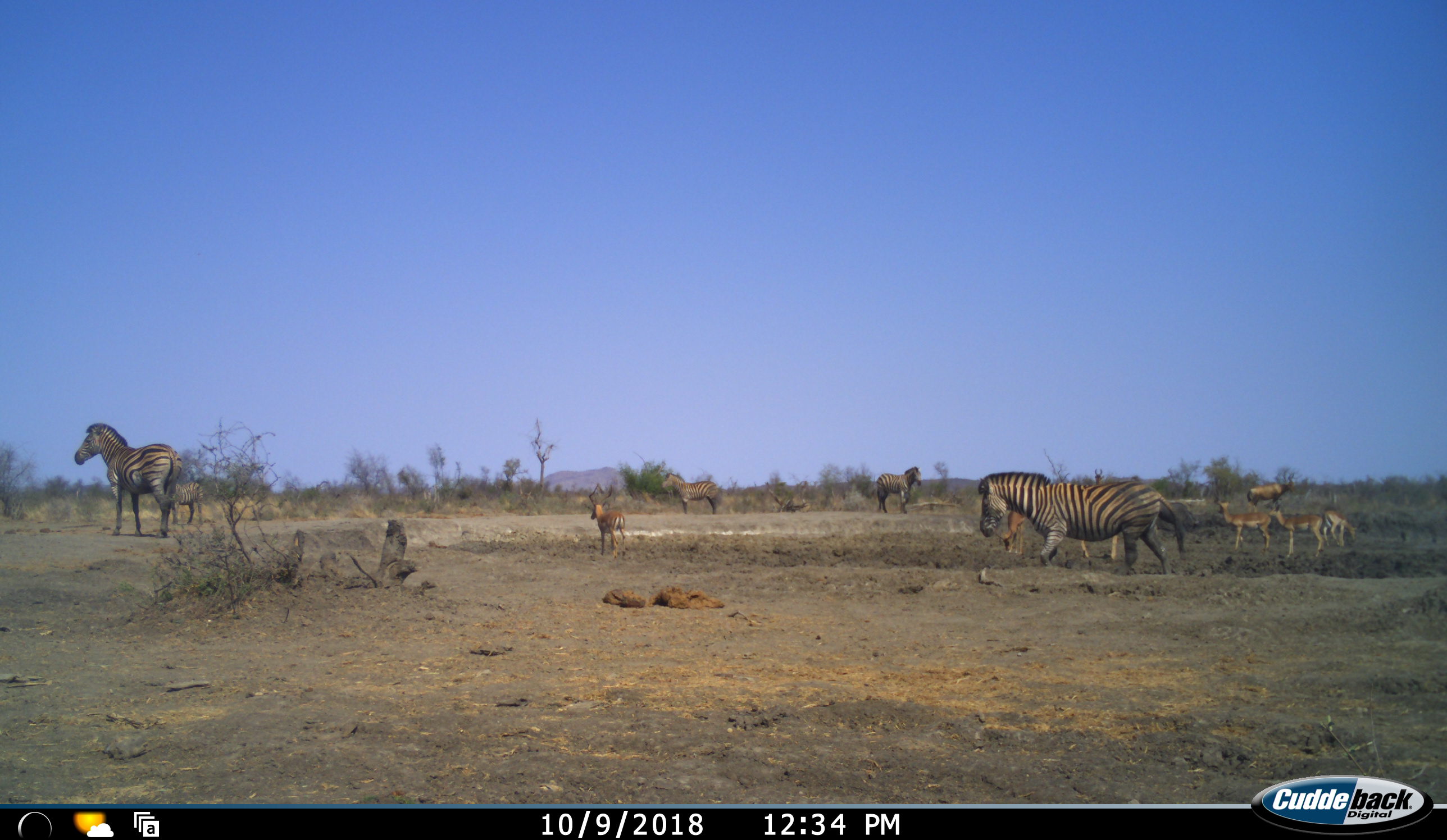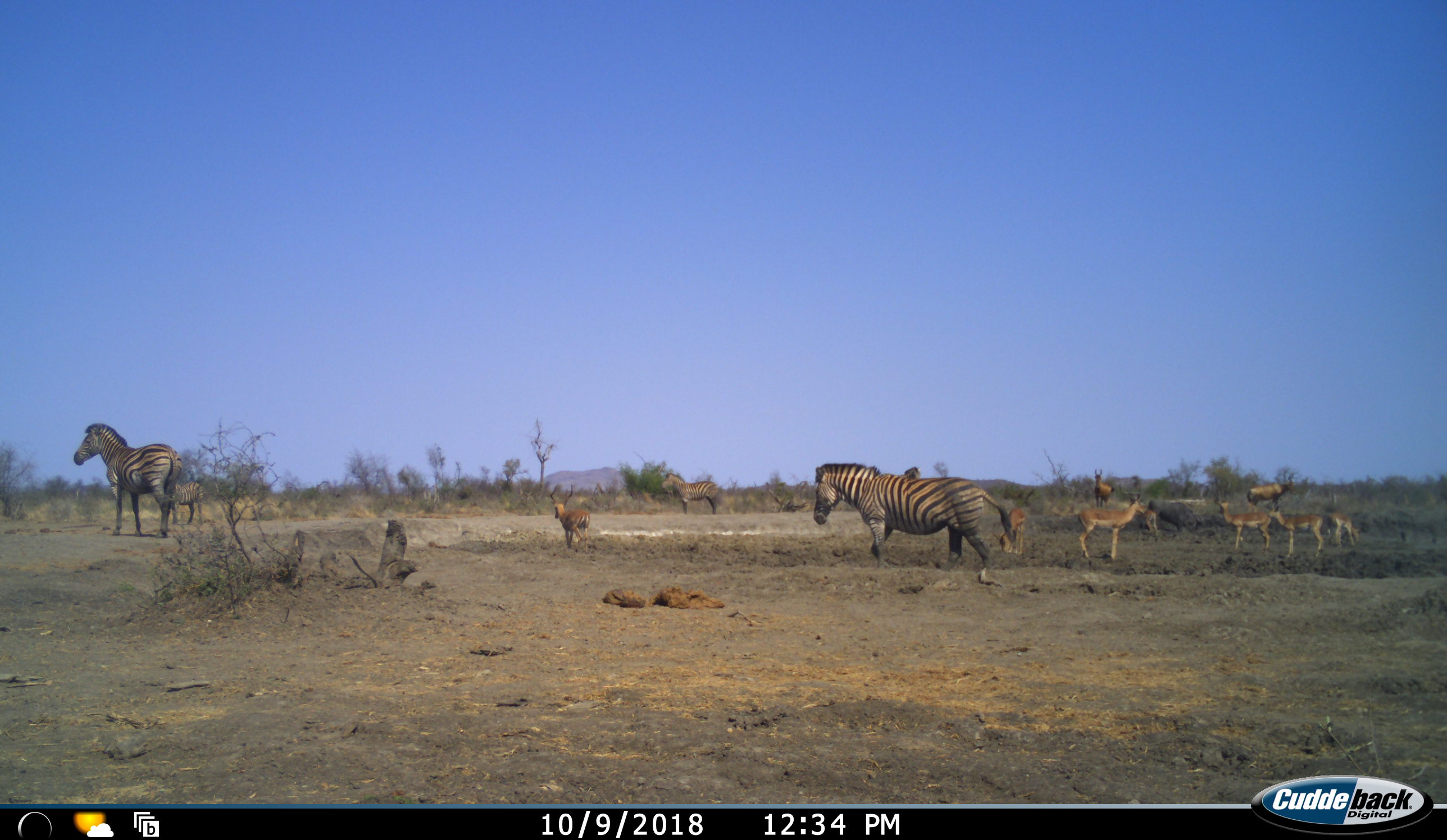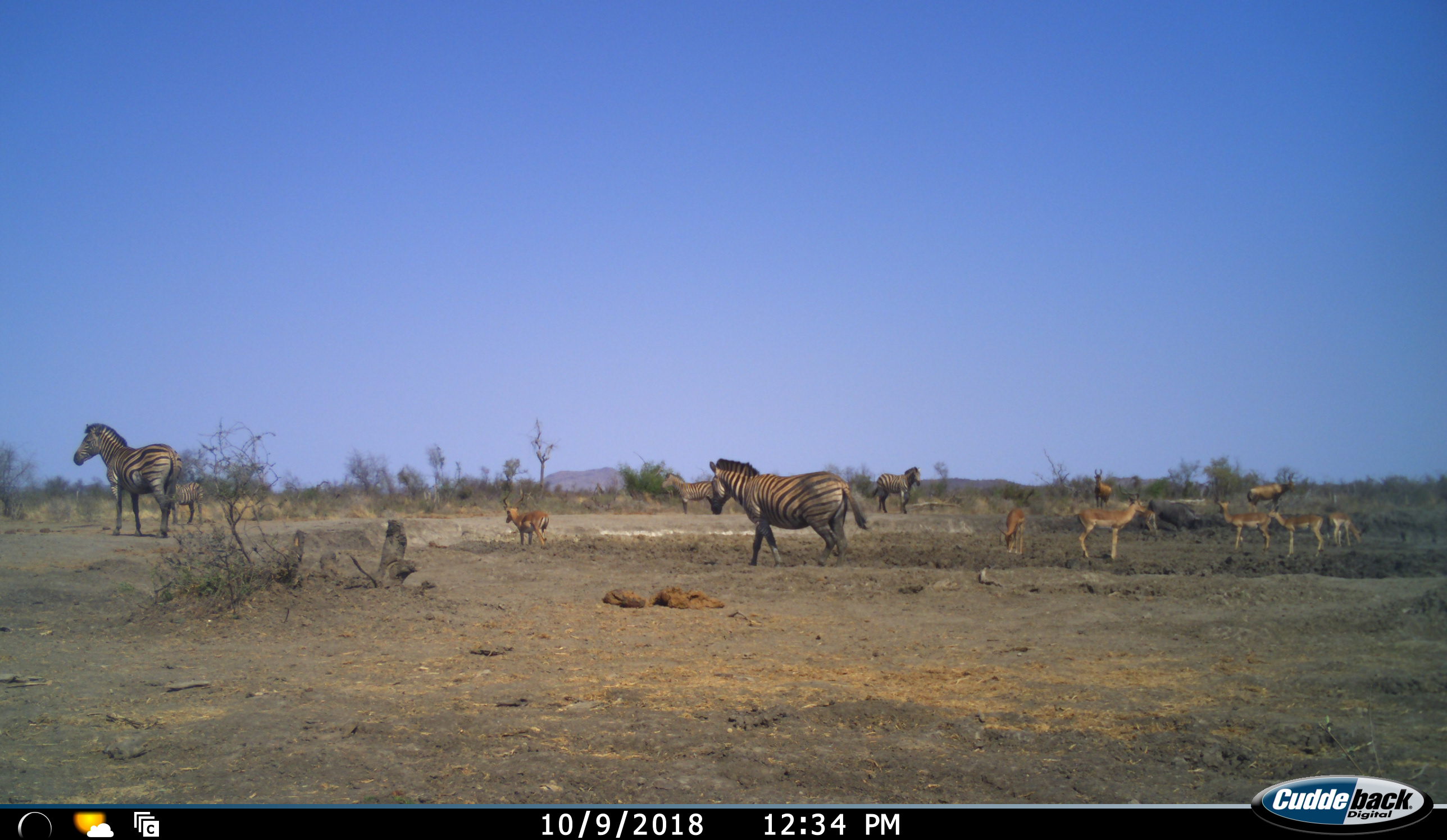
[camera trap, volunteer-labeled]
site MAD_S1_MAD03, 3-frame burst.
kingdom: Animalia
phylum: Chordata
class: Mammalia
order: Artiodactyla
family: Bovidae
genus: Alcelaphus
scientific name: Alcelaphus buselaphus caama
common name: red hartebeest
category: hartebeestred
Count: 2.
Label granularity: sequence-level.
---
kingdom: Animalia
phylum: Chordata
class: Mammalia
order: Artiodactyla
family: Bovidae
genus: Aepyceros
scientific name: Aepyceros melampus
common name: impala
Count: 7.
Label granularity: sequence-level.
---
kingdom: Animalia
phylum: Chordata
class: Mammalia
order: Perissodactyla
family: Equidae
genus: Equus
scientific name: Equus quagga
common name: plains zebra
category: zebraplains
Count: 5.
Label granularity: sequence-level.